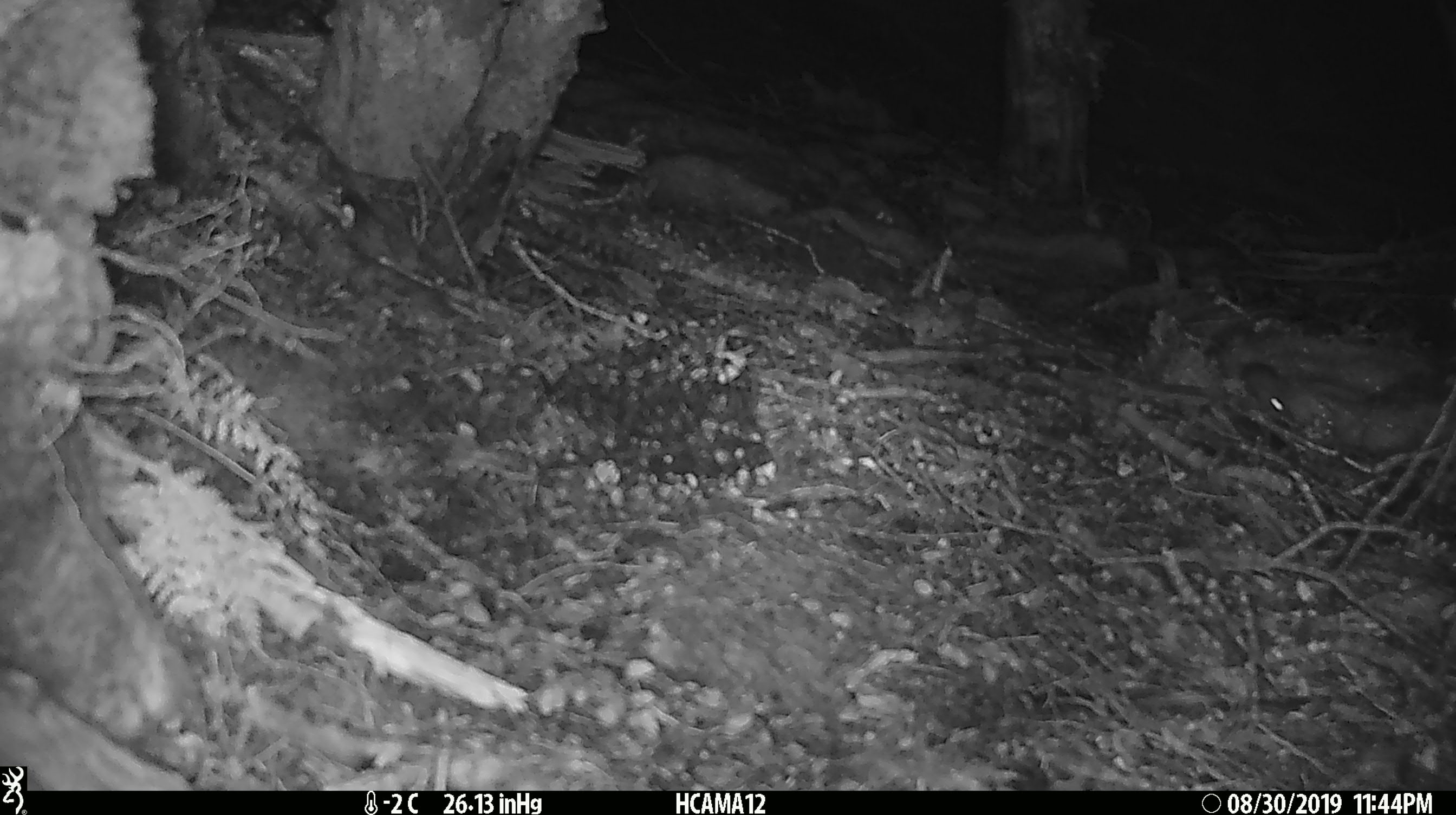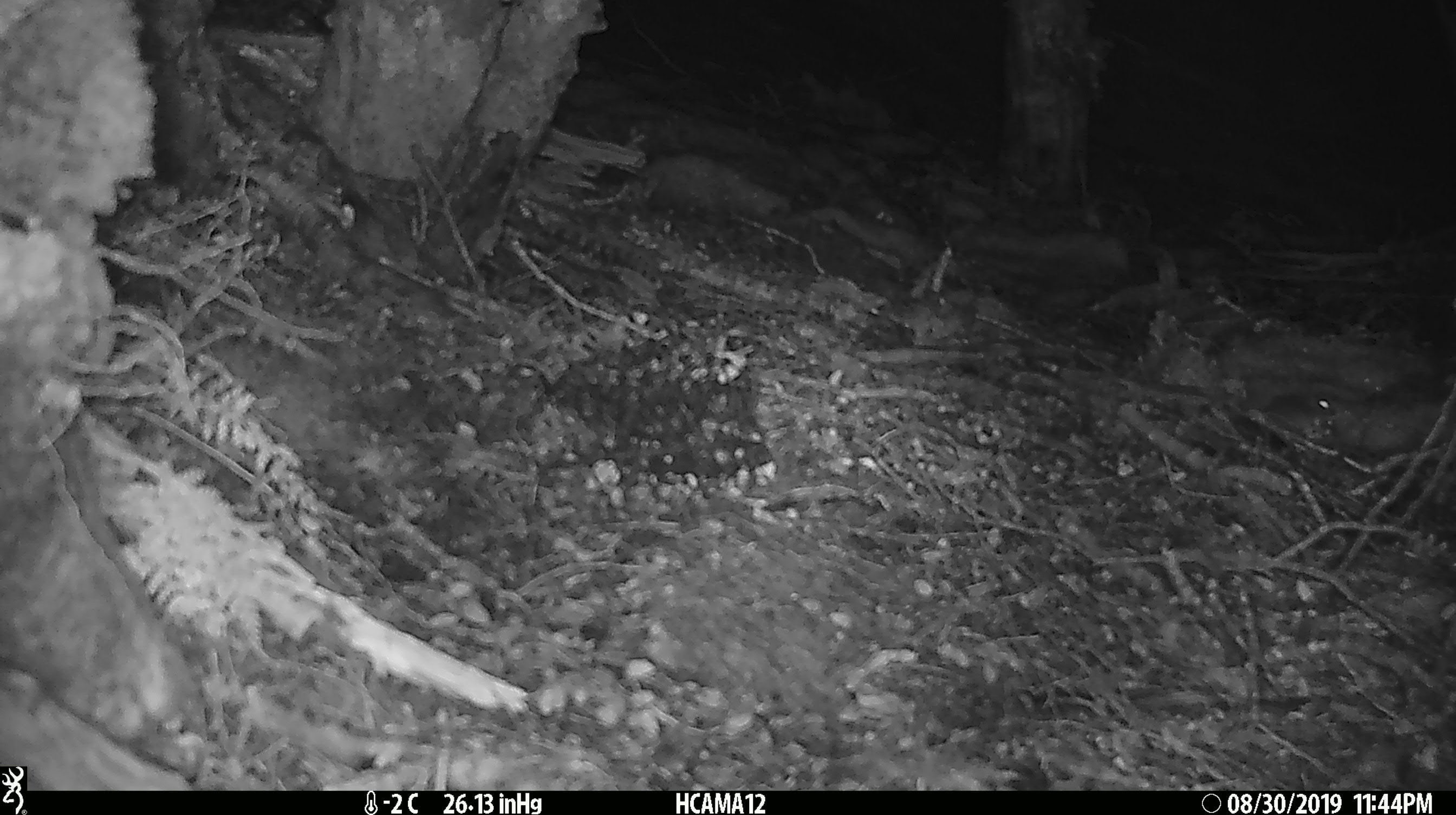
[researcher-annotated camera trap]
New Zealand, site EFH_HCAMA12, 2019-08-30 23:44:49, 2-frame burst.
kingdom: Animalia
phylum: Chordata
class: Mammalia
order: Rodentia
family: Muridae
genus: Mus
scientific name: Mus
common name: mouse